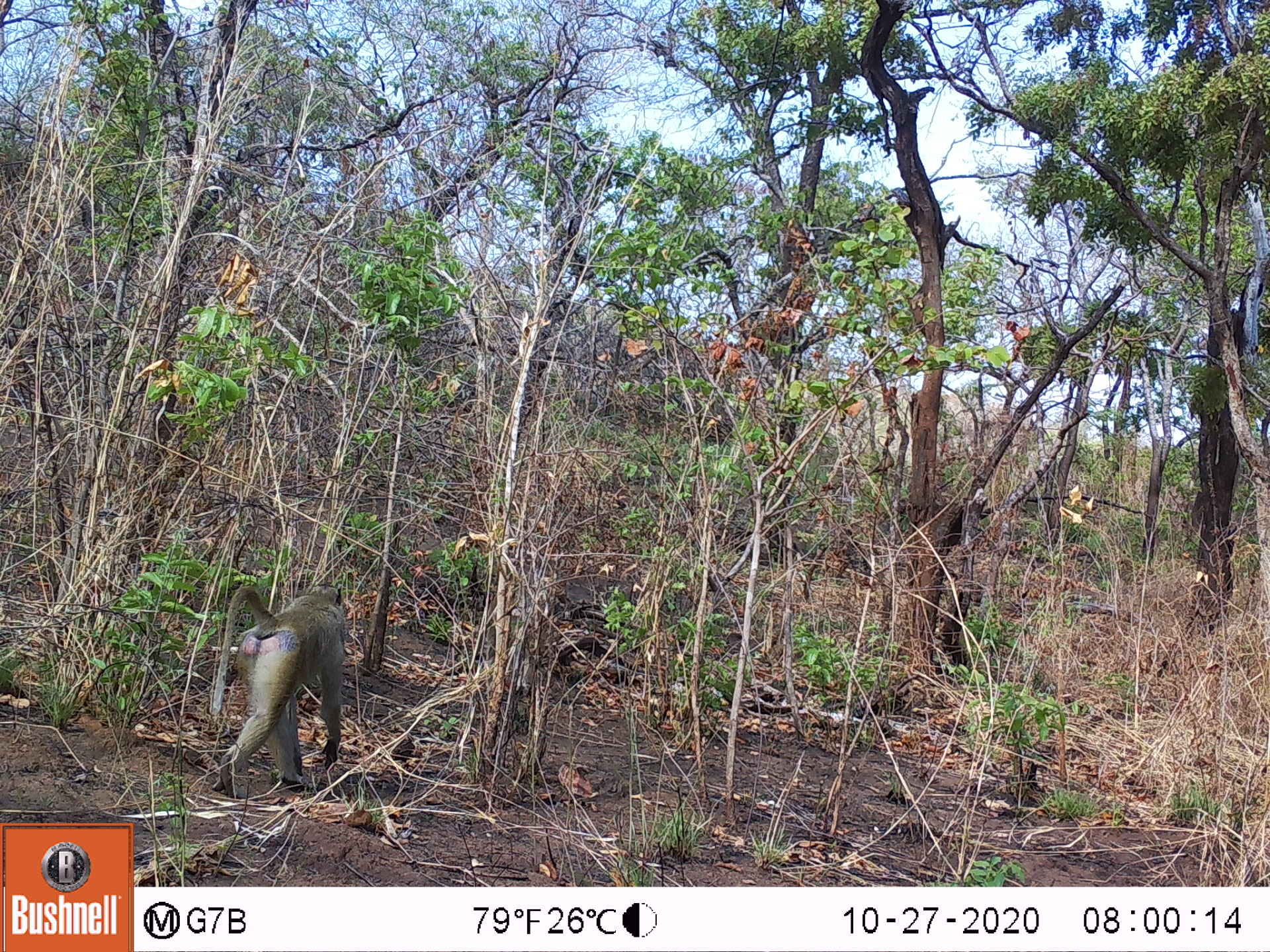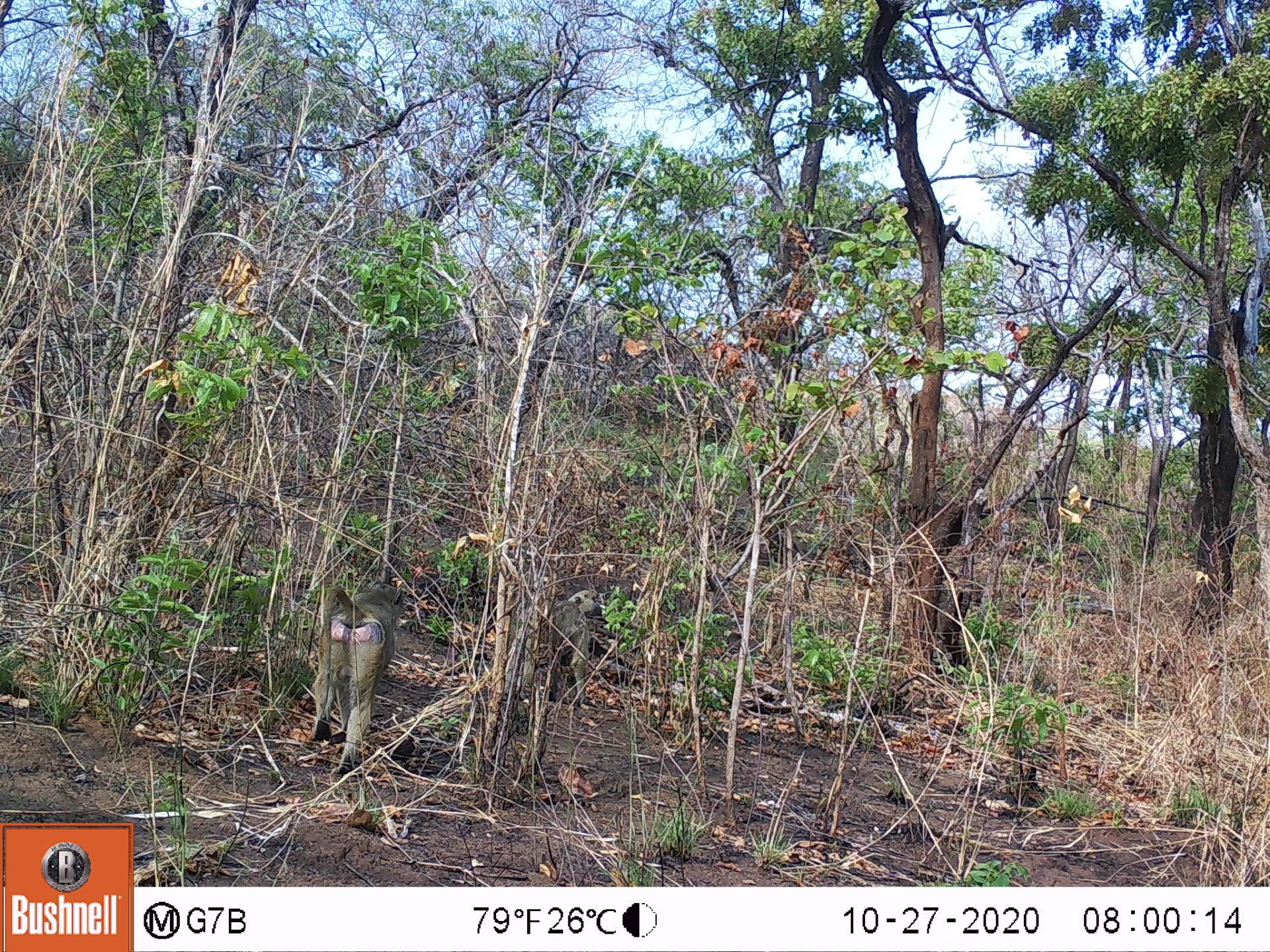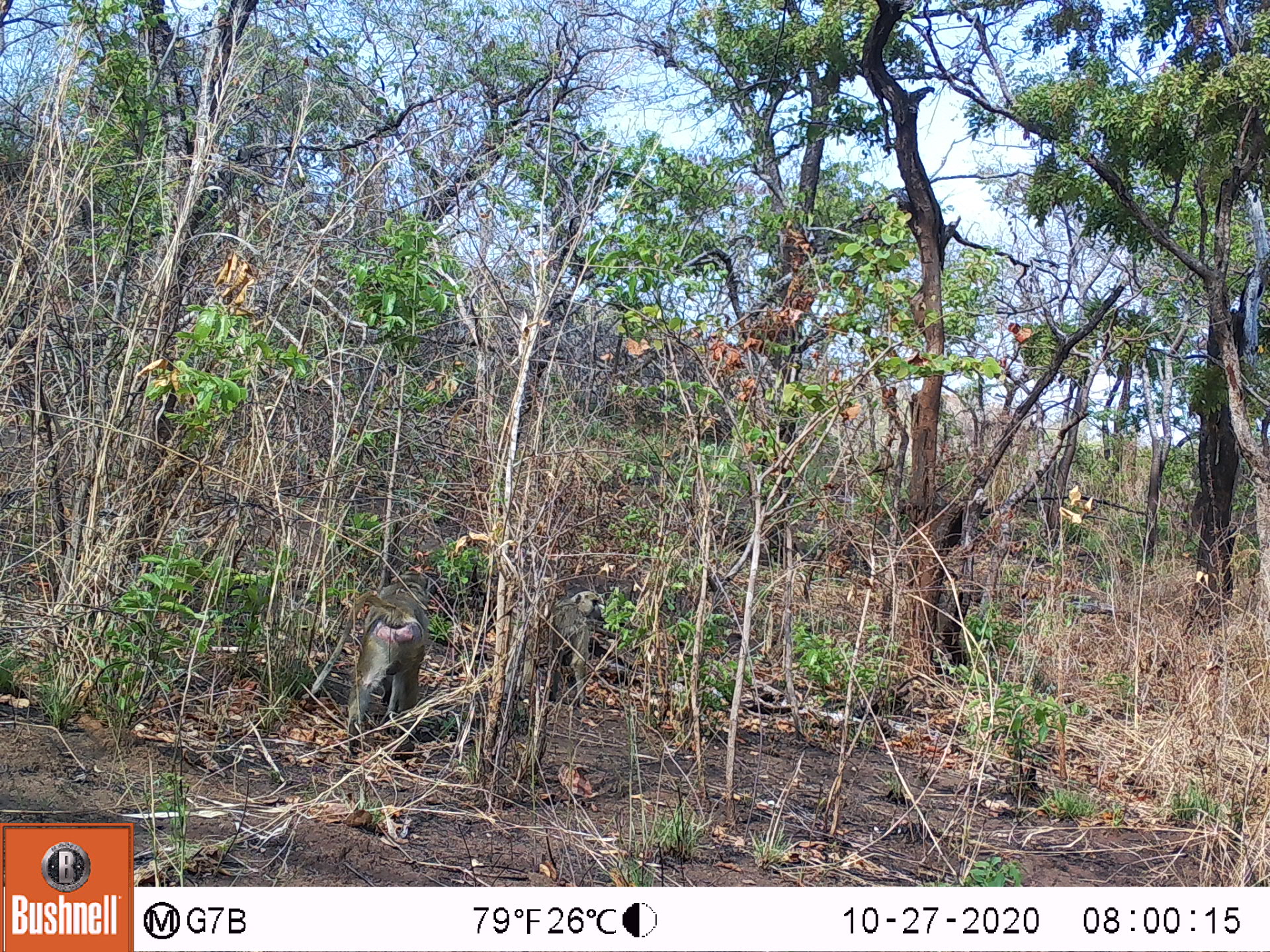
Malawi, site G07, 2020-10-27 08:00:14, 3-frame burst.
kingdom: Animalia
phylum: Chordata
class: Mammalia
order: Primates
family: Cercopithecidae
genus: Papio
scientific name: Papio cynocephalus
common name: yellow baboon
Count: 1.